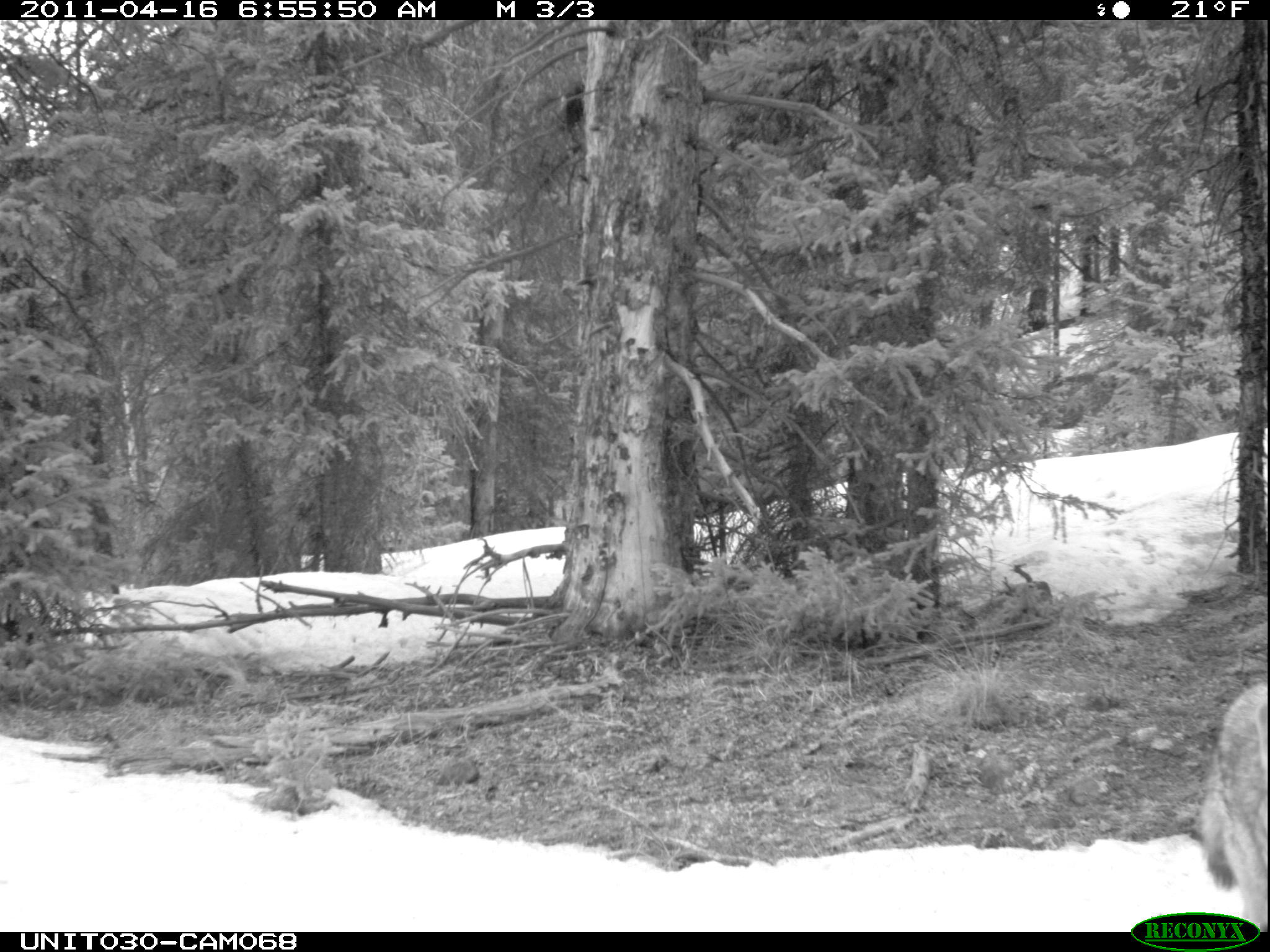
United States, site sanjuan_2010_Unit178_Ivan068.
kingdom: Animalia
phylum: Chordata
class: Mammalia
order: Carnivora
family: Canidae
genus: Canis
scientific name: Canis latrans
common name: coyote